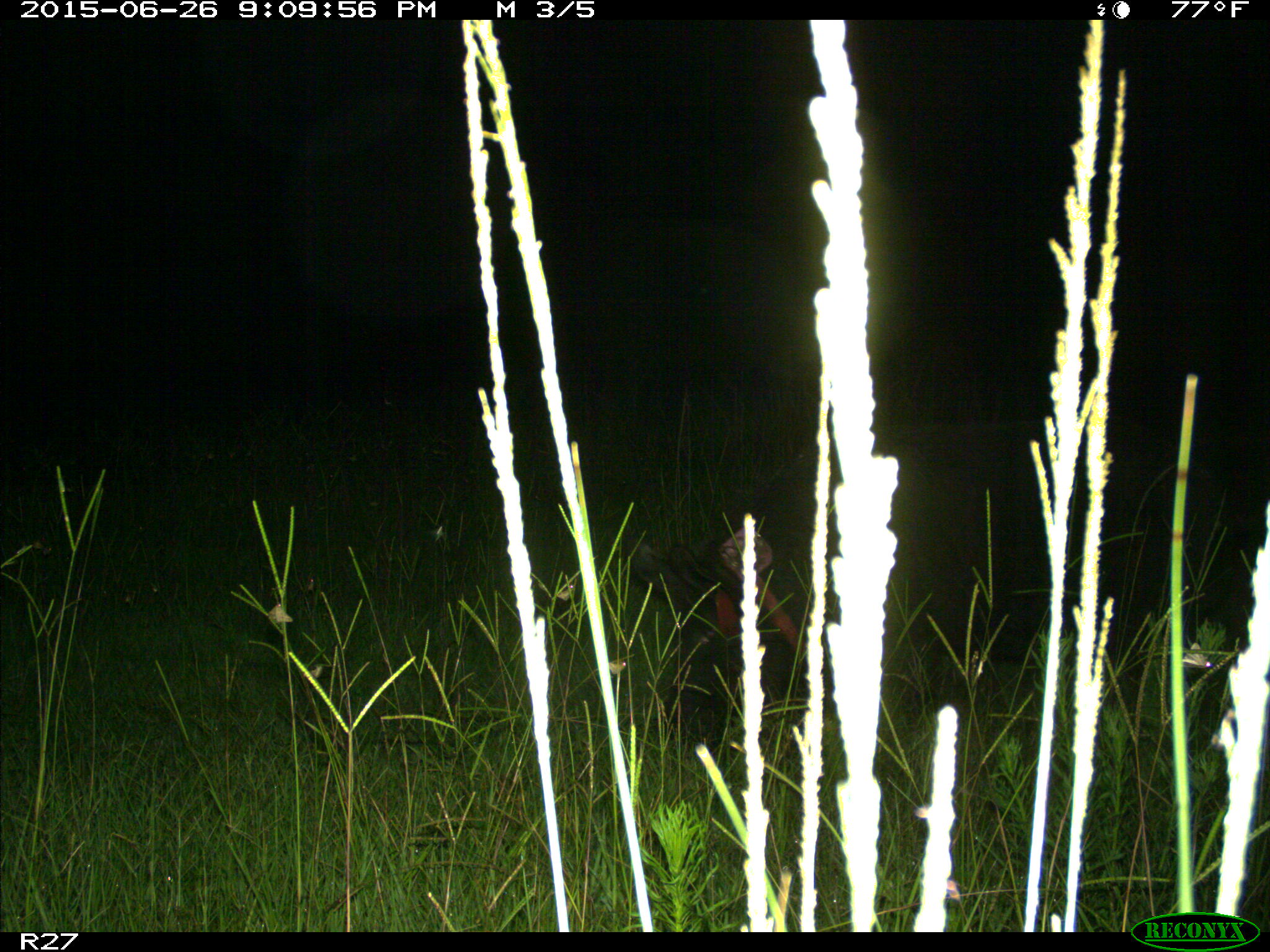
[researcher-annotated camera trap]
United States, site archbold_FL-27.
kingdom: Animalia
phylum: Chordata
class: Mammalia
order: Artiodactyla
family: Suidae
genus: Sus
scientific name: Sus scrofa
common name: wild boar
Sus scrofa (wild boar).